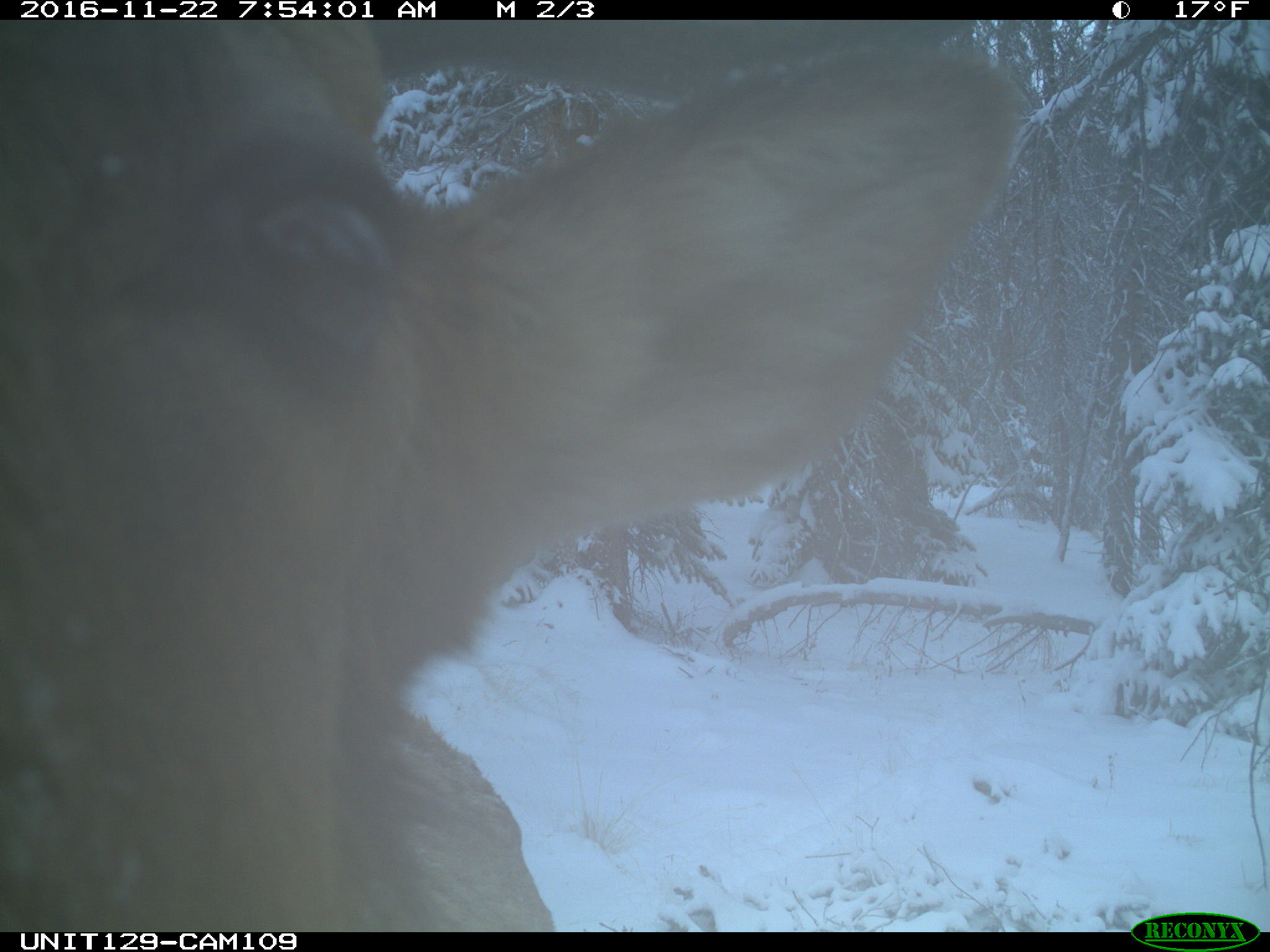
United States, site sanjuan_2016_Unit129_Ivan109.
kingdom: Animalia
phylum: Chordata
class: Mammalia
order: Artiodactyla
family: Cervidae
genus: Cervus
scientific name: Cervus elaphus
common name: red deer